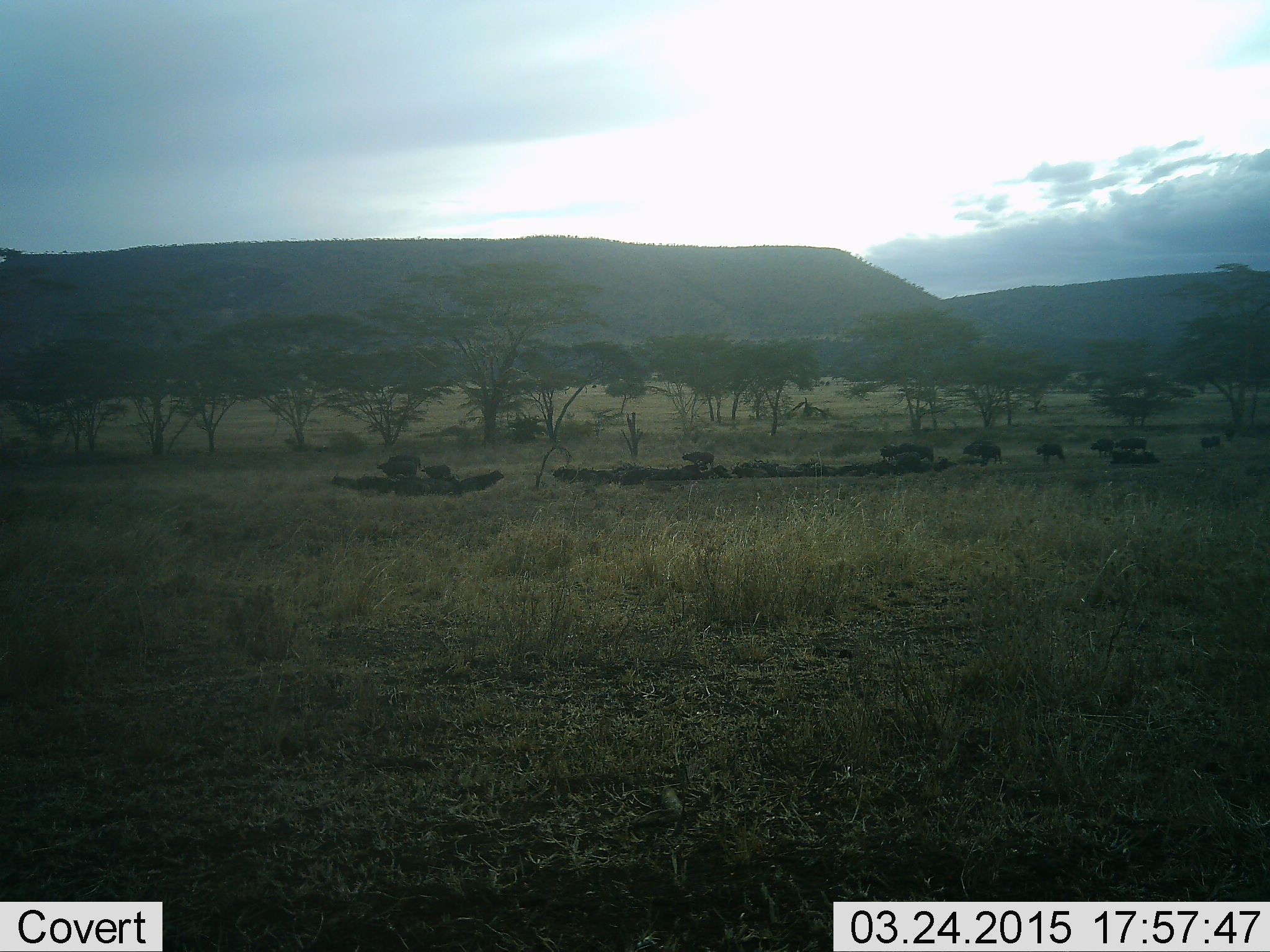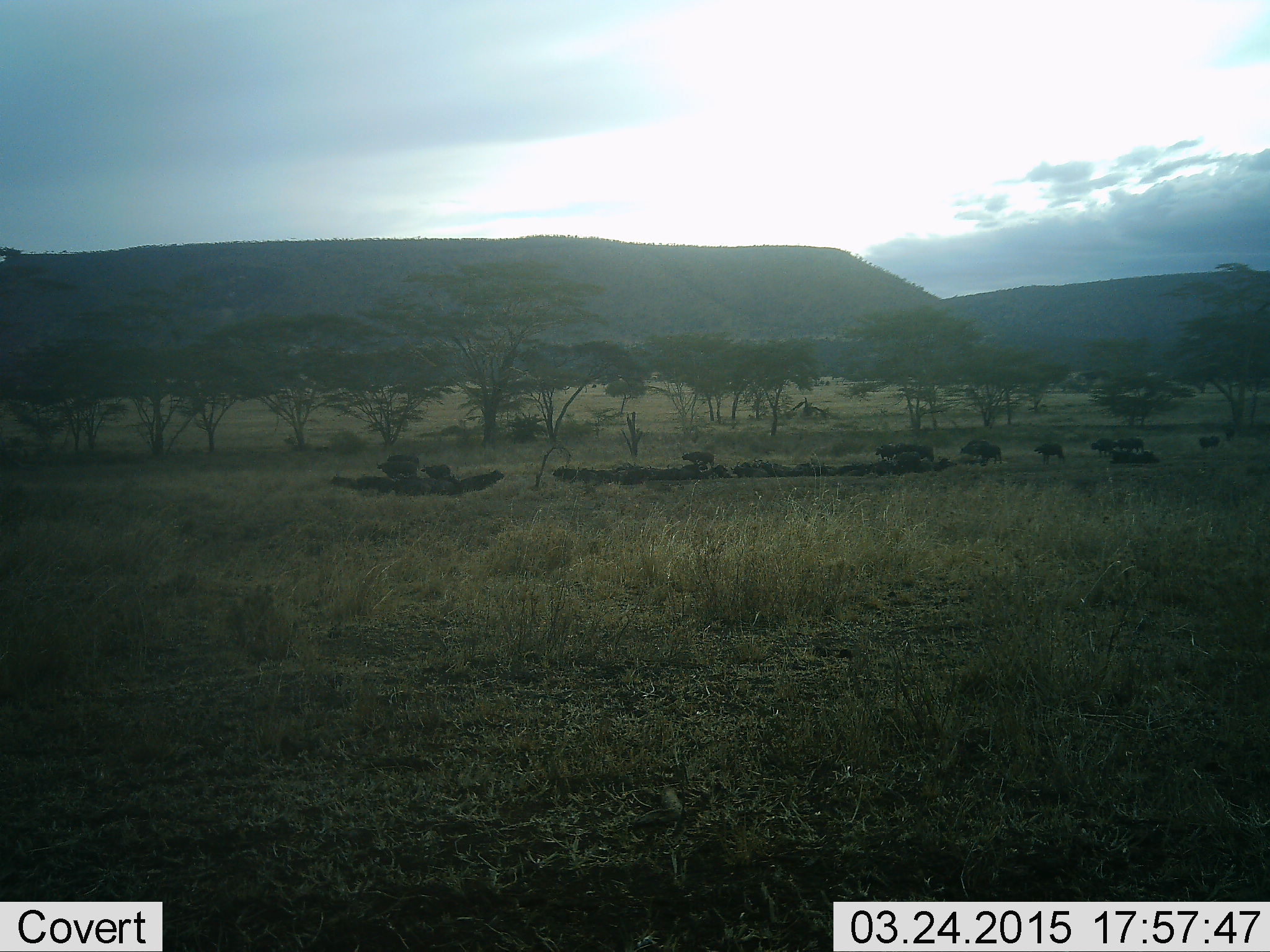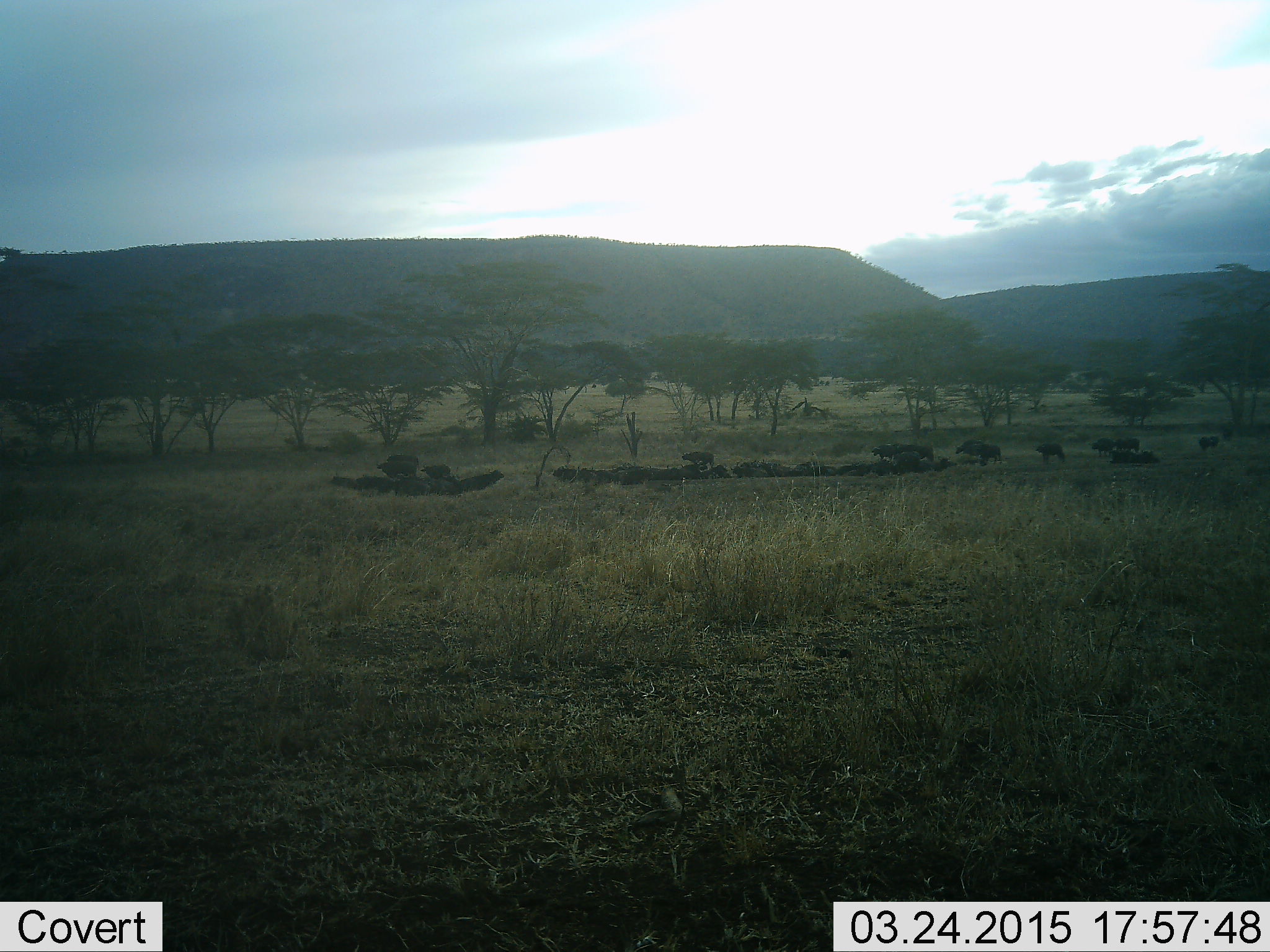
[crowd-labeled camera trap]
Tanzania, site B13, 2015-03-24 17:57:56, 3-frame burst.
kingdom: Animalia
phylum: Chordata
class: Mammalia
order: Artiodactyla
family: Bovidae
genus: Connochaetes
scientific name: Connochaetes taurinus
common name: blue wildebeest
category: wildebeest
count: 11-50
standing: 33%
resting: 67%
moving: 17%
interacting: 0%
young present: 0%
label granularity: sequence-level